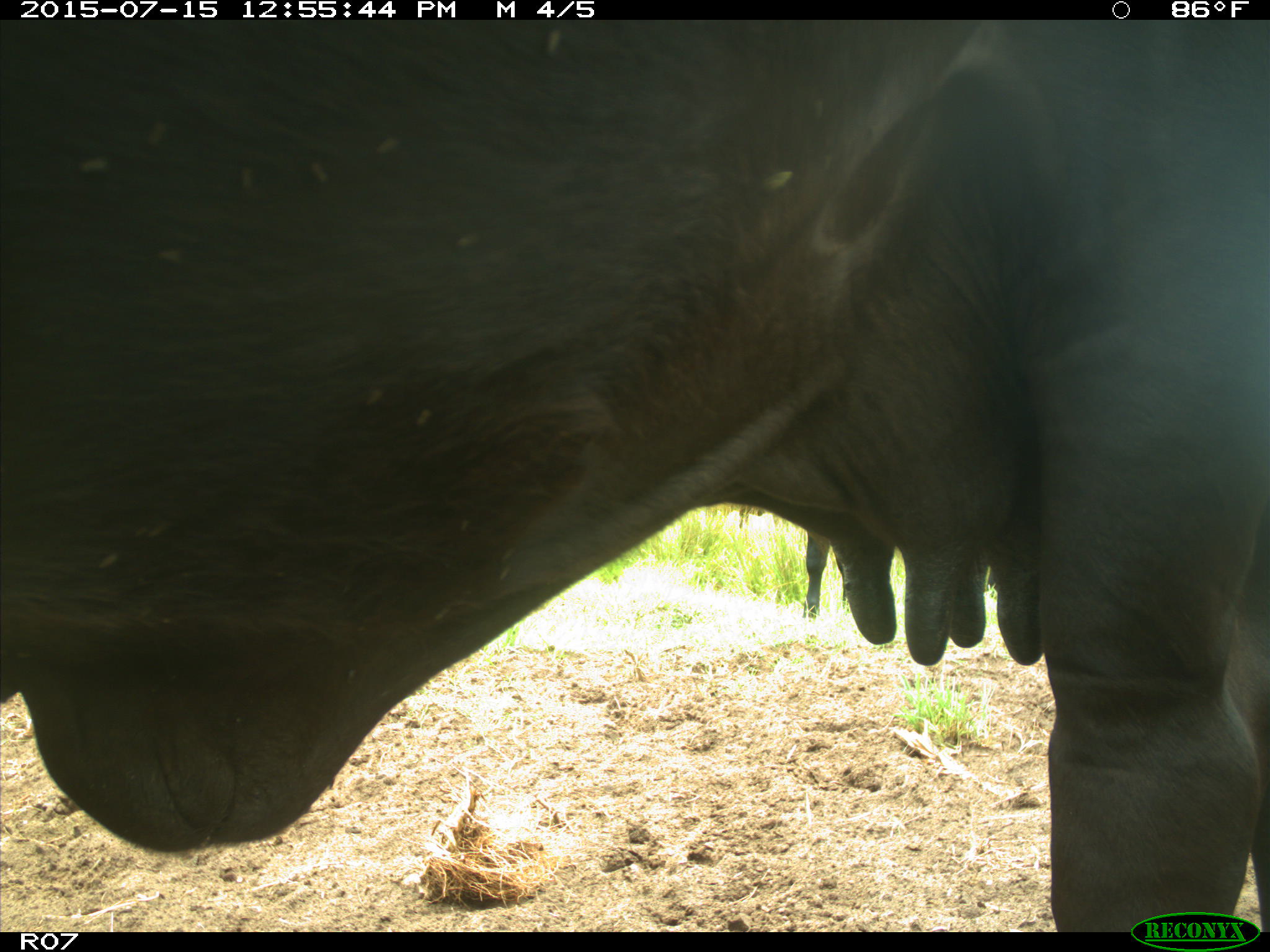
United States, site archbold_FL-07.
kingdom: Animalia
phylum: Chordata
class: Mammalia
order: Artiodactyla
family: Bovidae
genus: Bos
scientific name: Bos taurus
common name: domestic cow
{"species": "Bos taurus (domestic cow)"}